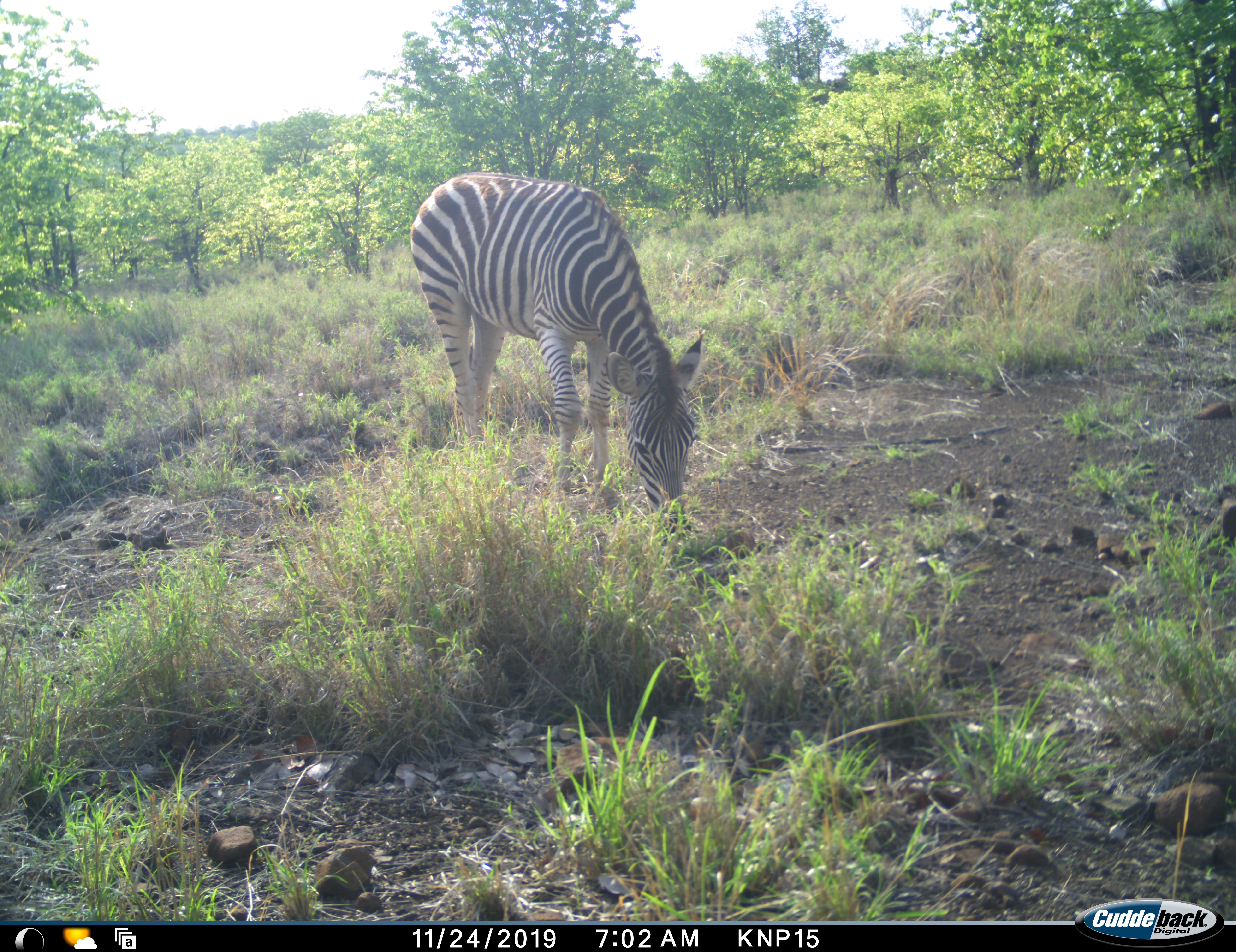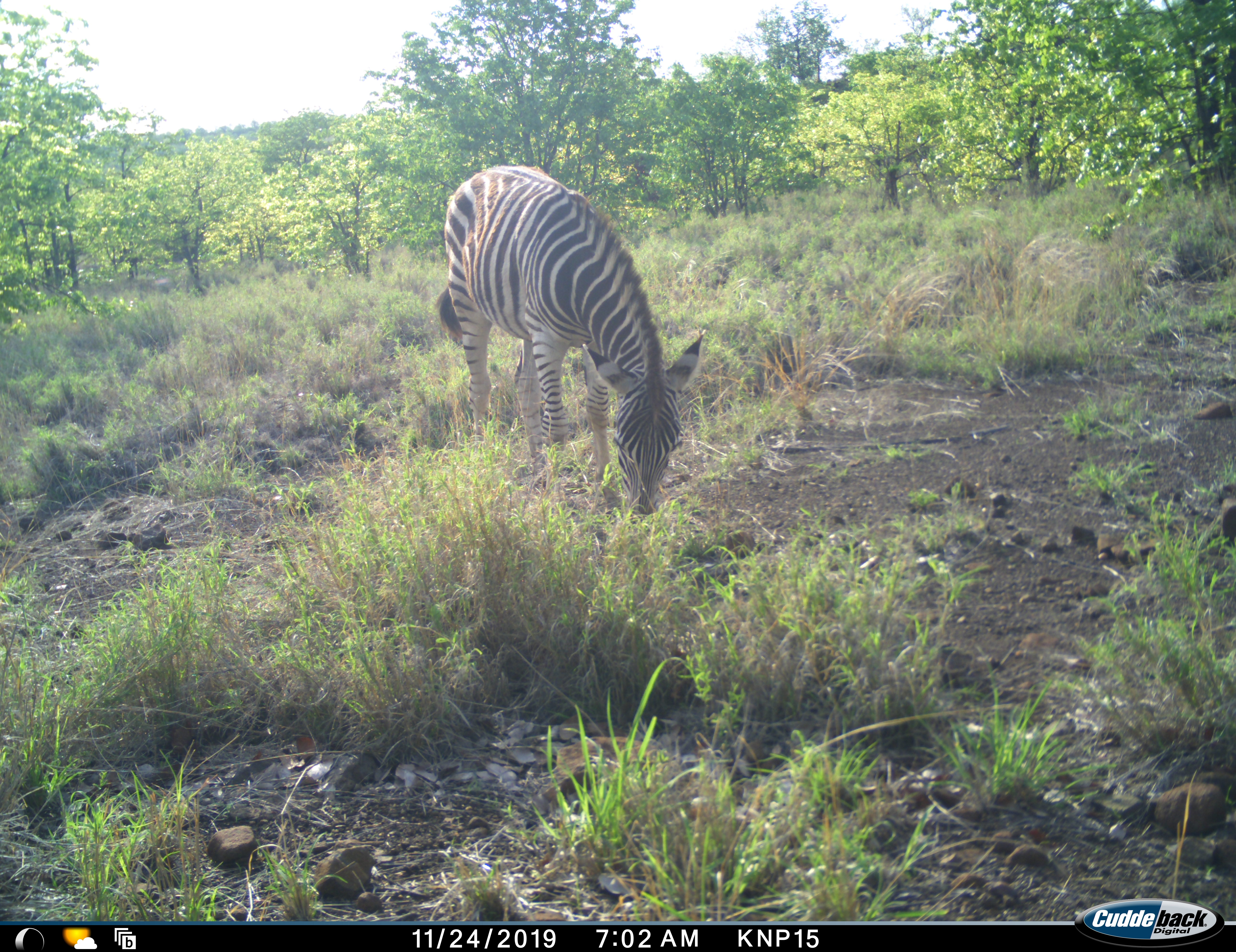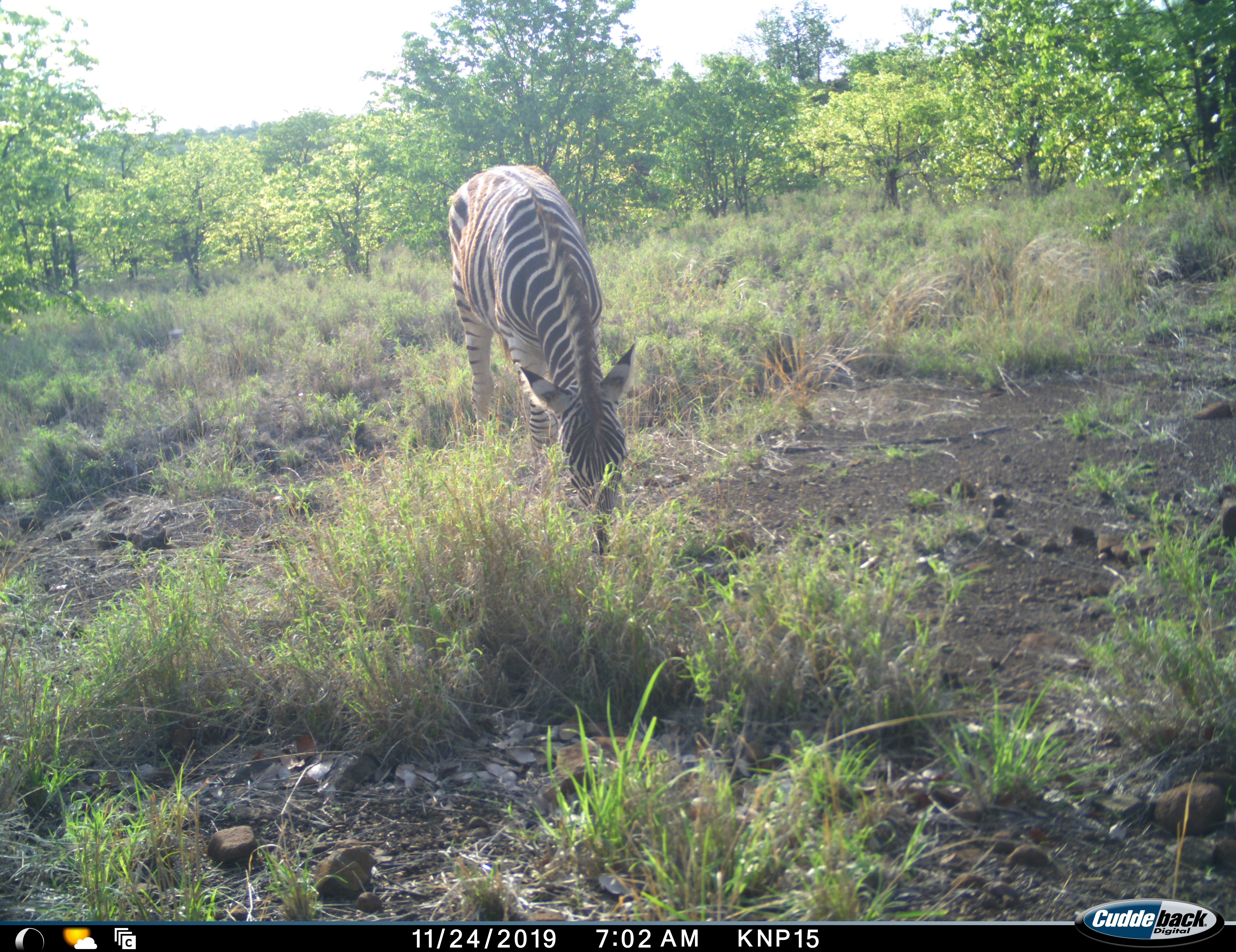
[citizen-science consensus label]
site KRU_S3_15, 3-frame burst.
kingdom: Animalia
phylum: Chordata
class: Mammalia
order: Perissodactyla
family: Equidae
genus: Equus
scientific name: Equus quagga burchellii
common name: burchell's zebra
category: zebraburchells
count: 1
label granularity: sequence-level